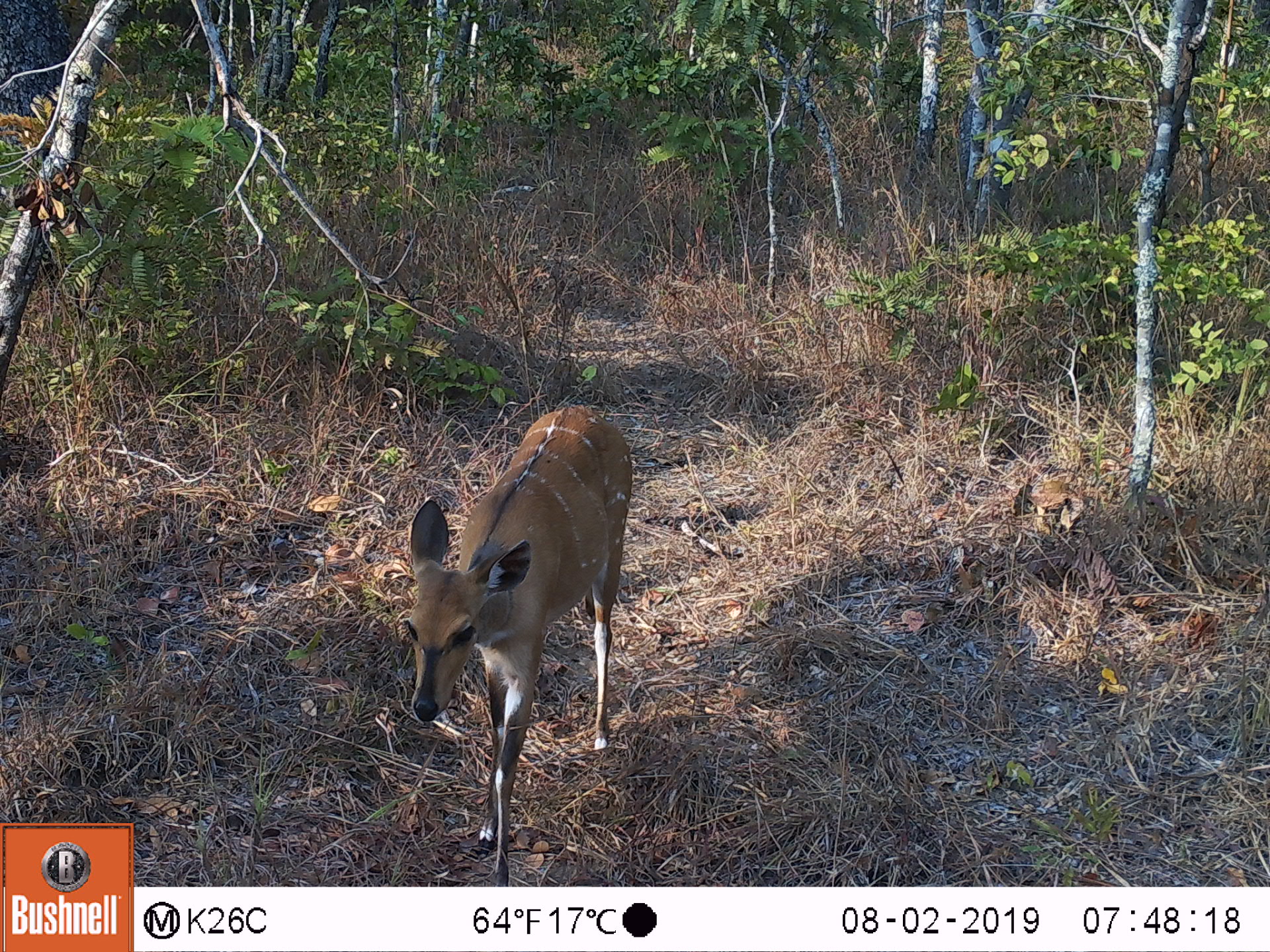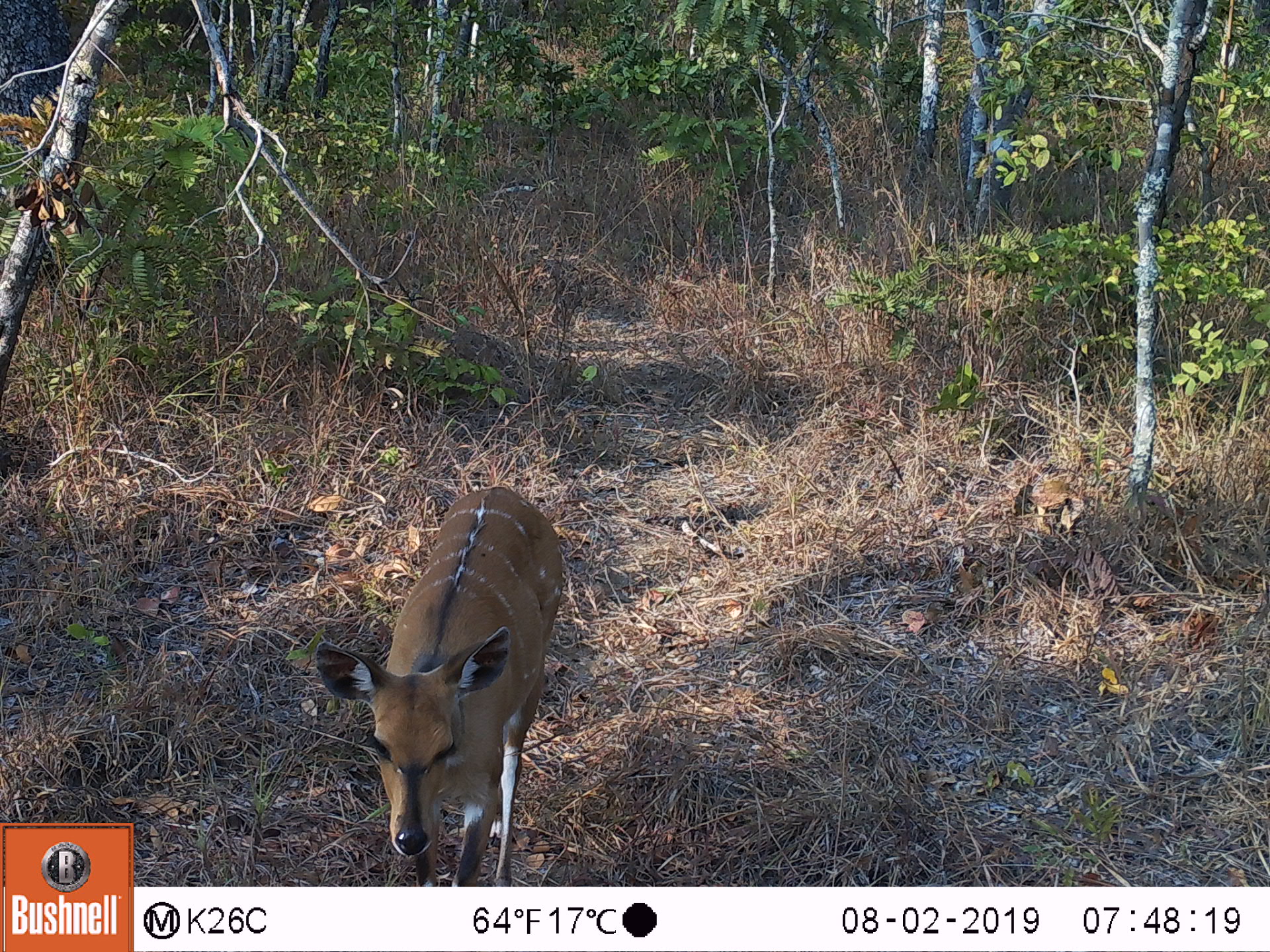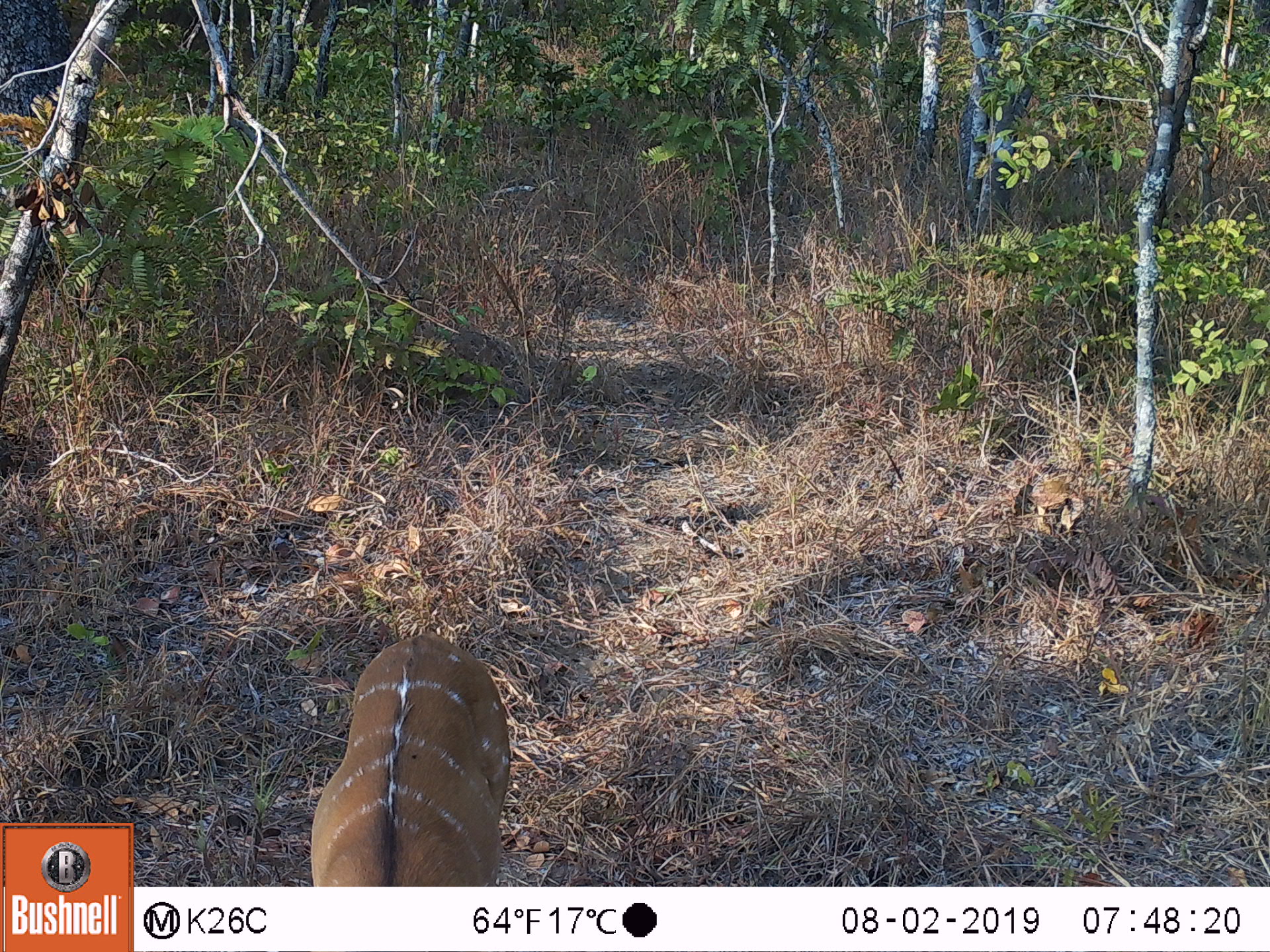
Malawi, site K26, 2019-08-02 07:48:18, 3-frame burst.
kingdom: Animalia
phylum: Chordata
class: Mammalia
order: Artiodactyla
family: Bovidae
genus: Tragelaphus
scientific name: Tragelaphus sylvaticus sylvaticus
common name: cape bushbuck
Cape bushbuck (Tragelaphus sylvaticus sylvaticus), count 1.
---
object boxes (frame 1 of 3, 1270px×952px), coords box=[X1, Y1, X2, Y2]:
cape bushbuck: box=[395, 402, 637, 882]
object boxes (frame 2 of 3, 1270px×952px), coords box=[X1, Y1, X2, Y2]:
cape bushbuck: box=[303, 482, 568, 882]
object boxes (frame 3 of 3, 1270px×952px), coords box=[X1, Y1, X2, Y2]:
cape bushbuck: box=[306, 626, 511, 884]